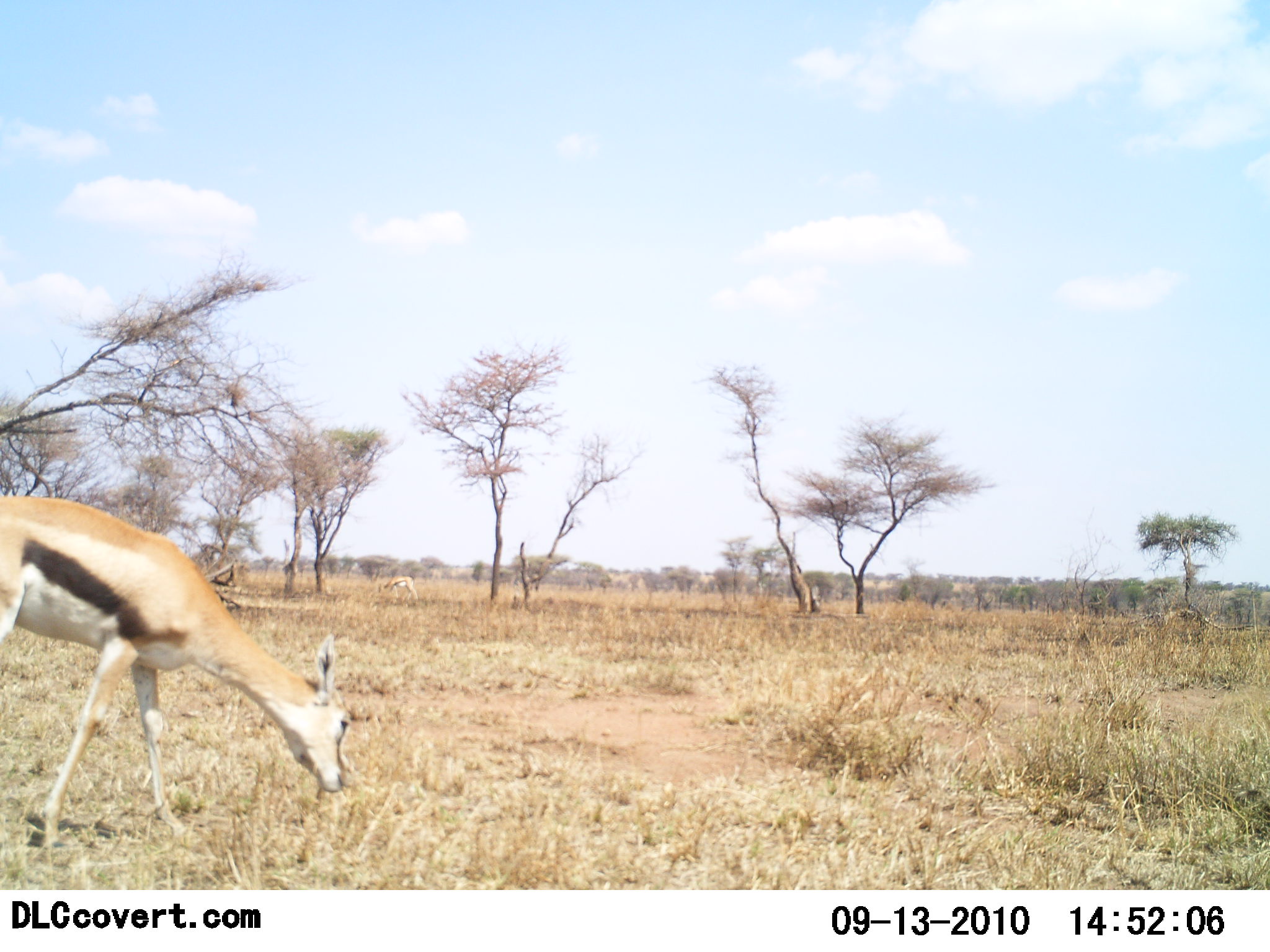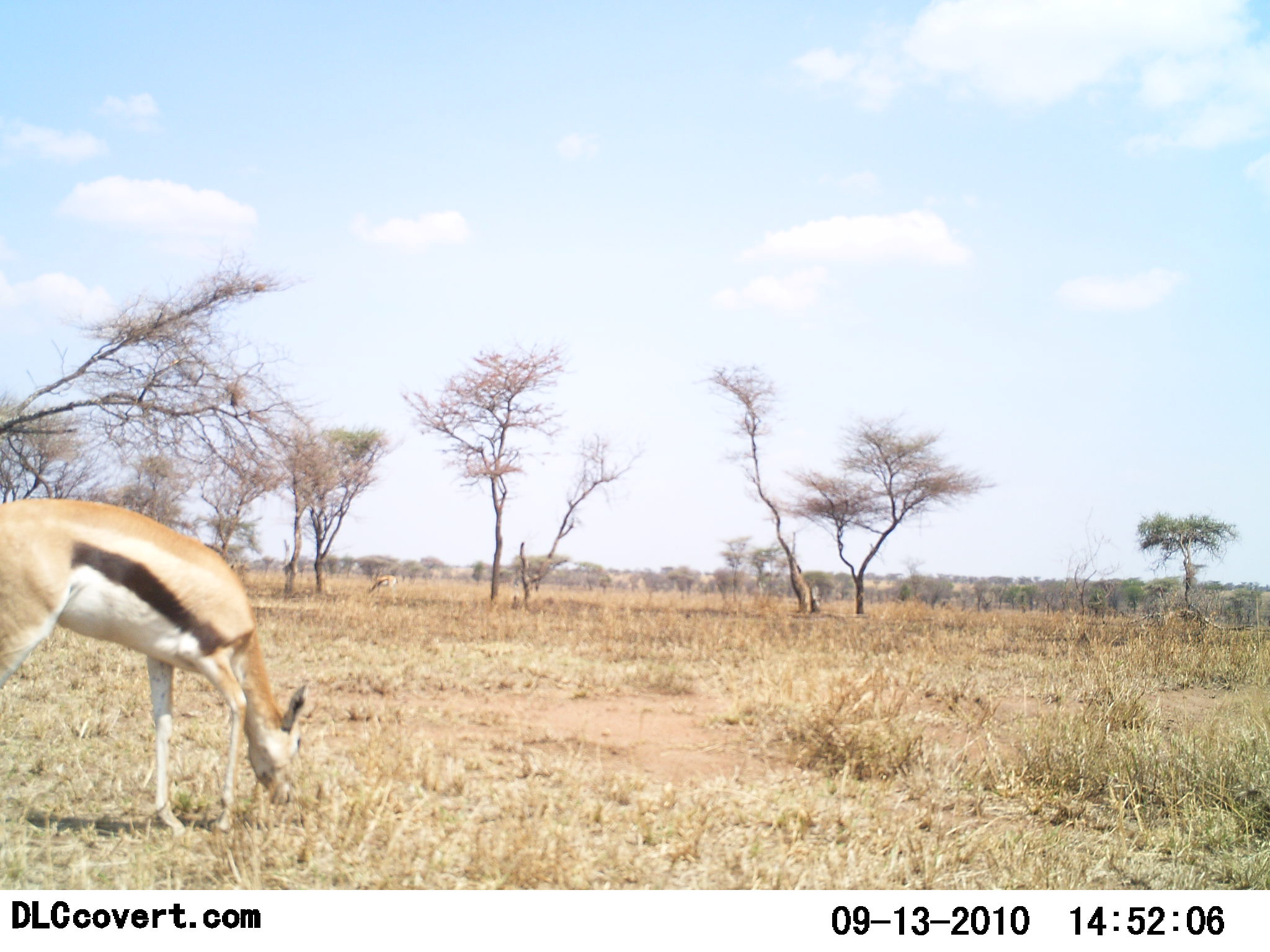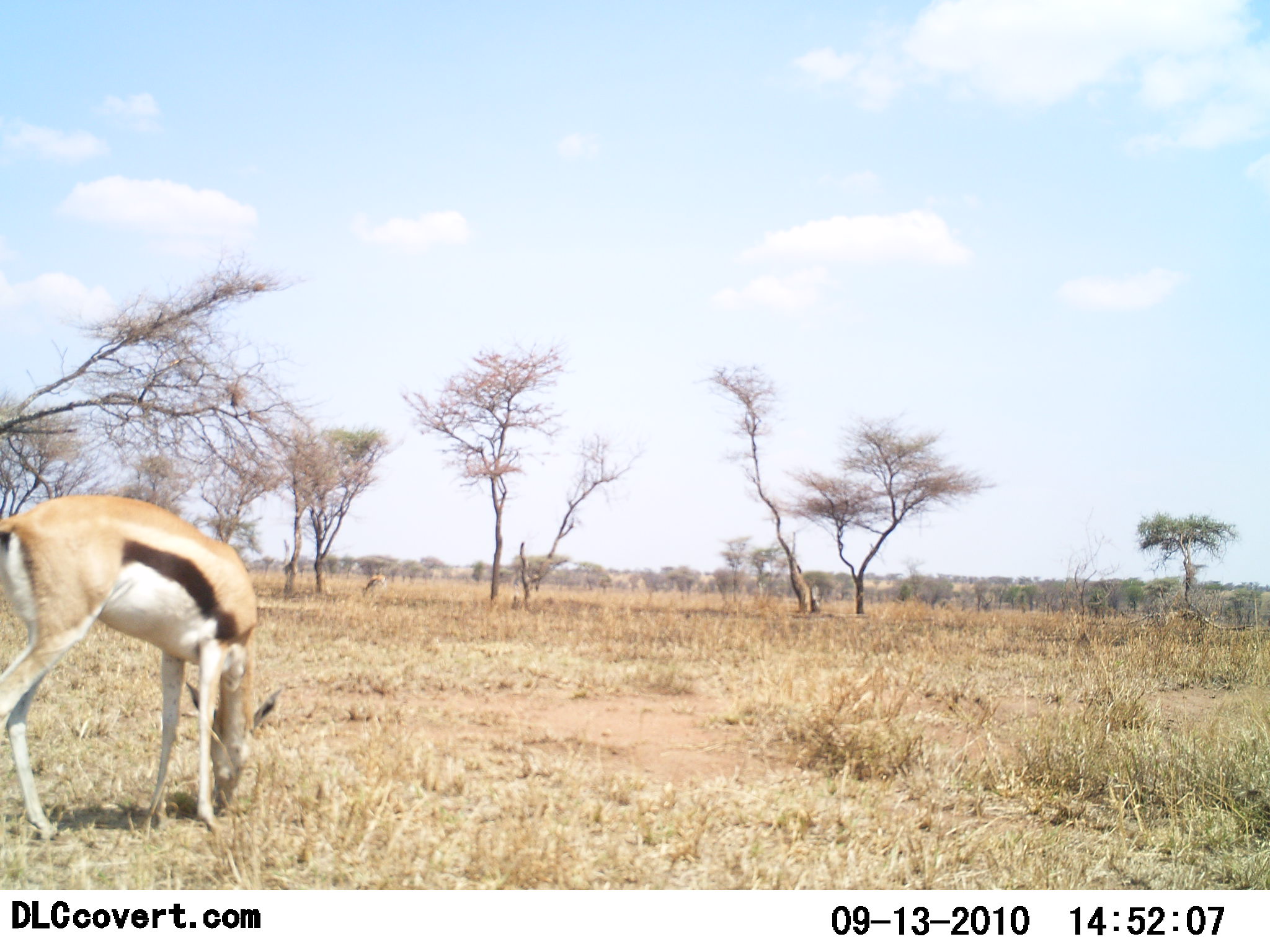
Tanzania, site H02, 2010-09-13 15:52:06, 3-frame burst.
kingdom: Animalia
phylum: Chordata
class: Mammalia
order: Artiodactyla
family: Bovidae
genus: Eudorcas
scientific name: Eudorcas thomsonii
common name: thomson's gazelle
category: gazellethomsons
Gazellethomsons (thomson's gazelle) (Eudorcas thomsonii), count 1. Behavior (volunteer vote fractions): standing 7%, resting 0%, moving 7%, interacting 0%. Young present (vote fraction): 0%. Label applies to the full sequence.